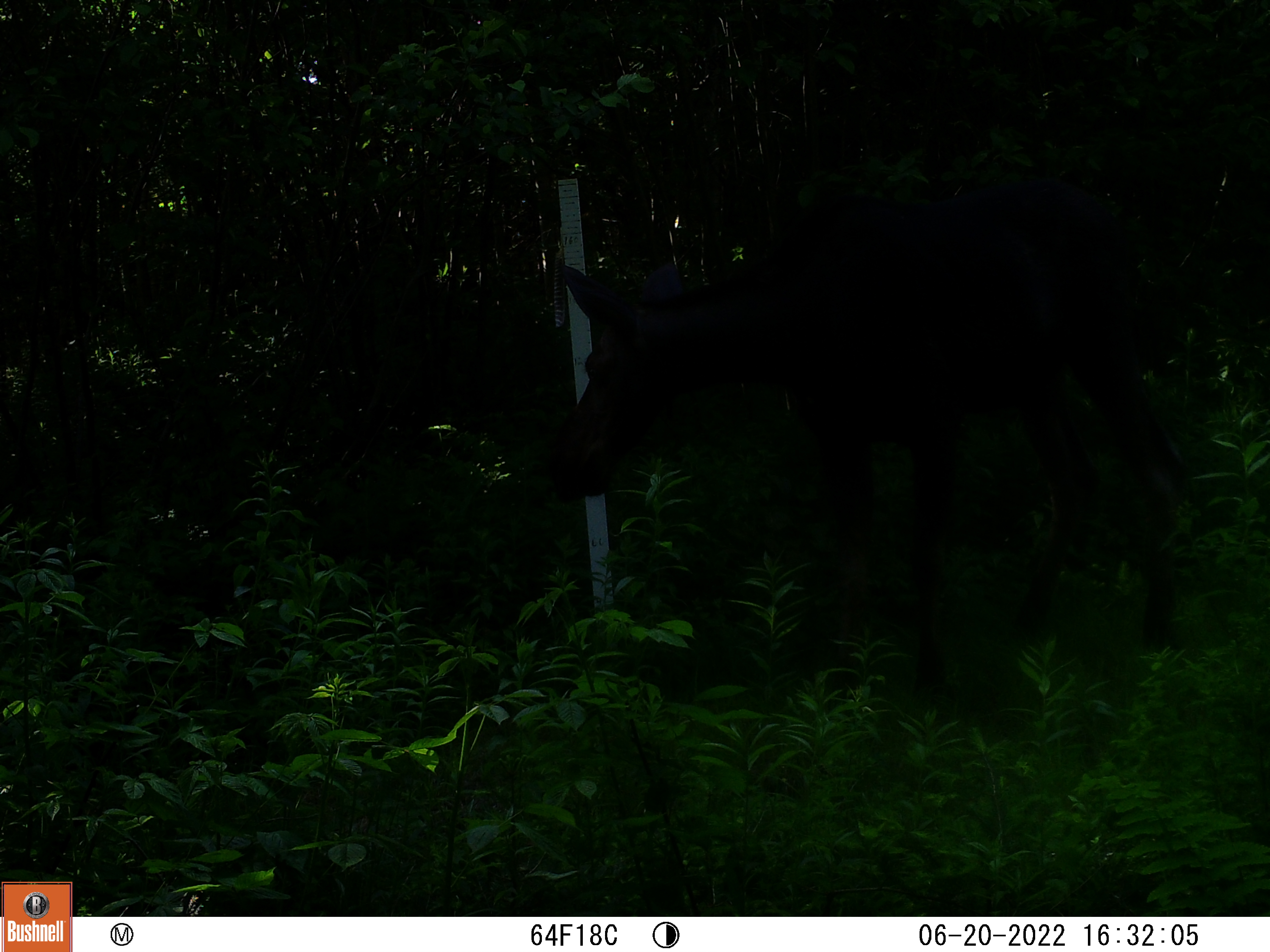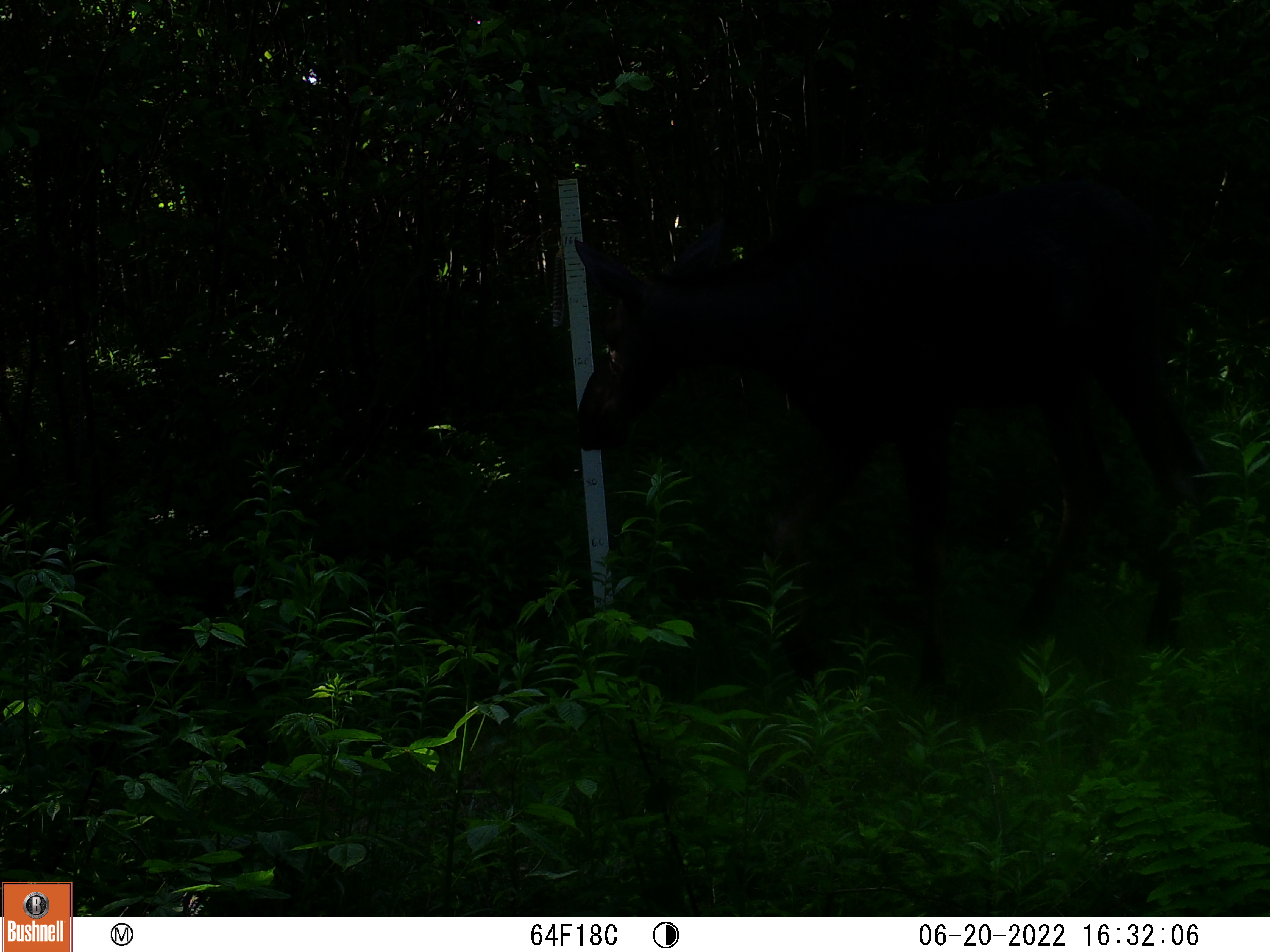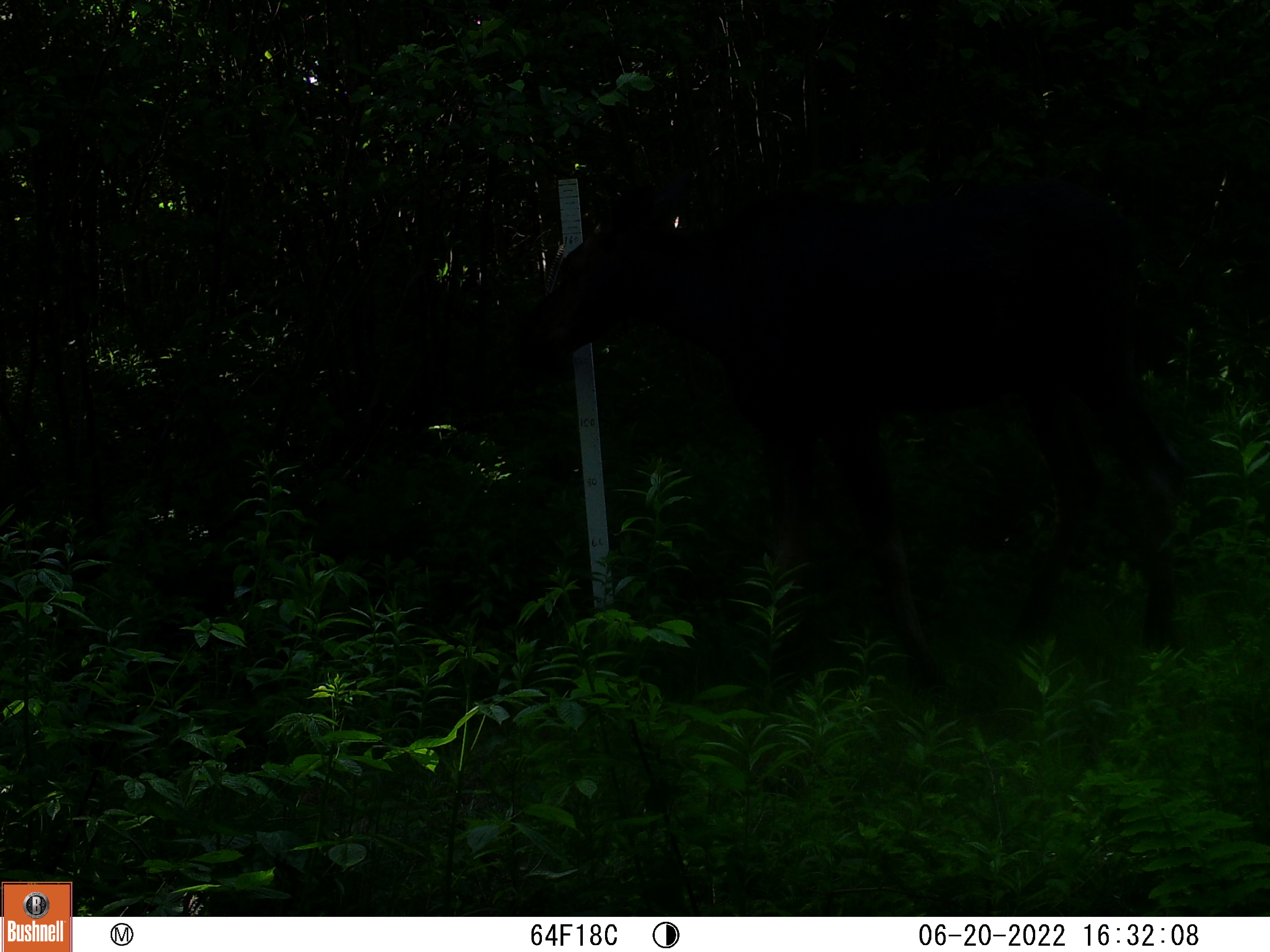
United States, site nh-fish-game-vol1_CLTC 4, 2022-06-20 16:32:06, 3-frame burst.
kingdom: Animalia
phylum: Chordata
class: Mammalia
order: Artiodactyla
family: Cervidae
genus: Alces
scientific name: Alces alces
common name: moose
Moose (Alces alces).